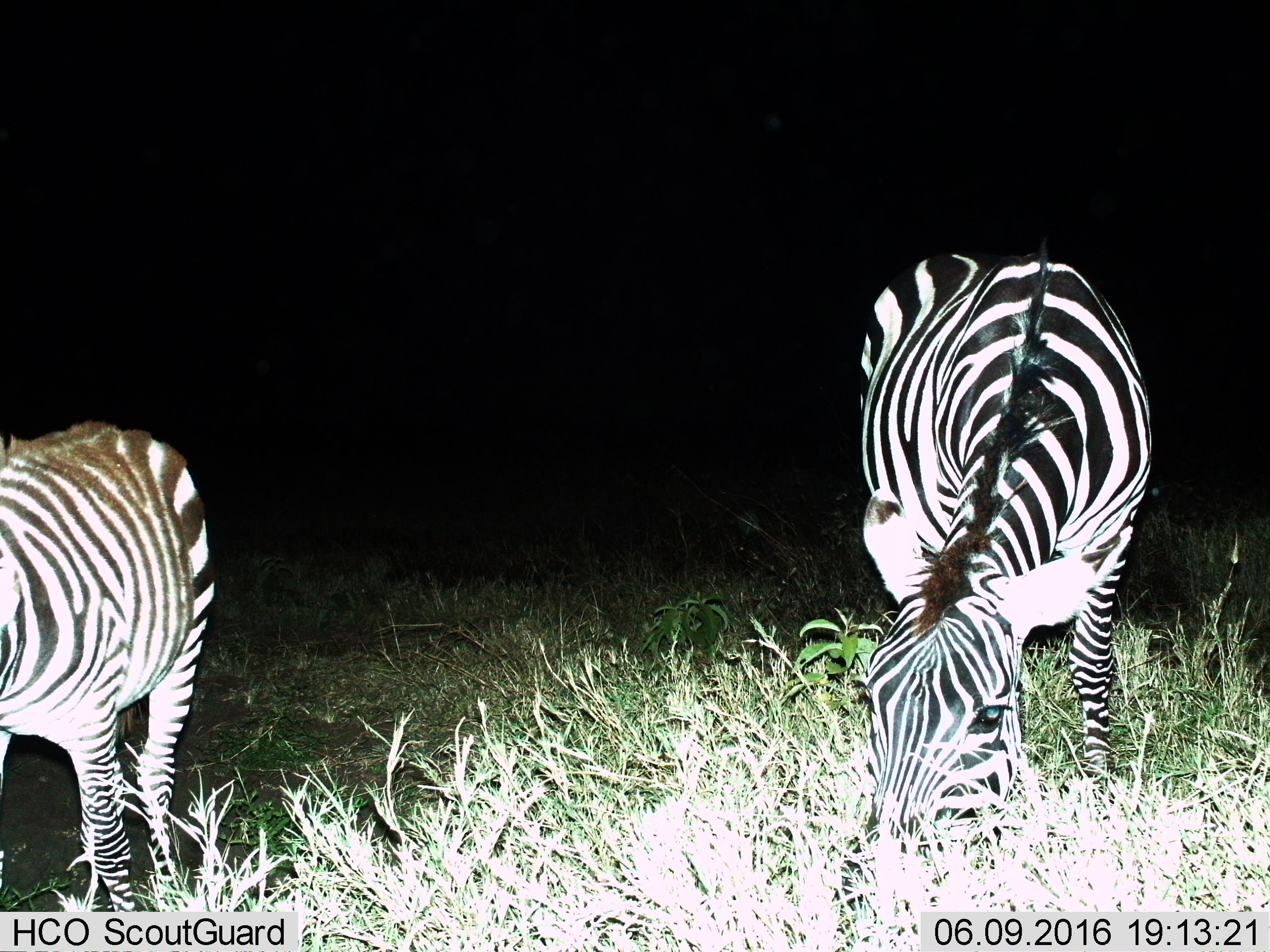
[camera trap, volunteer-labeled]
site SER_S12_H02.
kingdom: Animalia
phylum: Chordata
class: Mammalia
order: Perissodactyla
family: Equidae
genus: Equus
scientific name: Equus quagga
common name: plains zebra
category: zebraplains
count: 2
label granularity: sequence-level